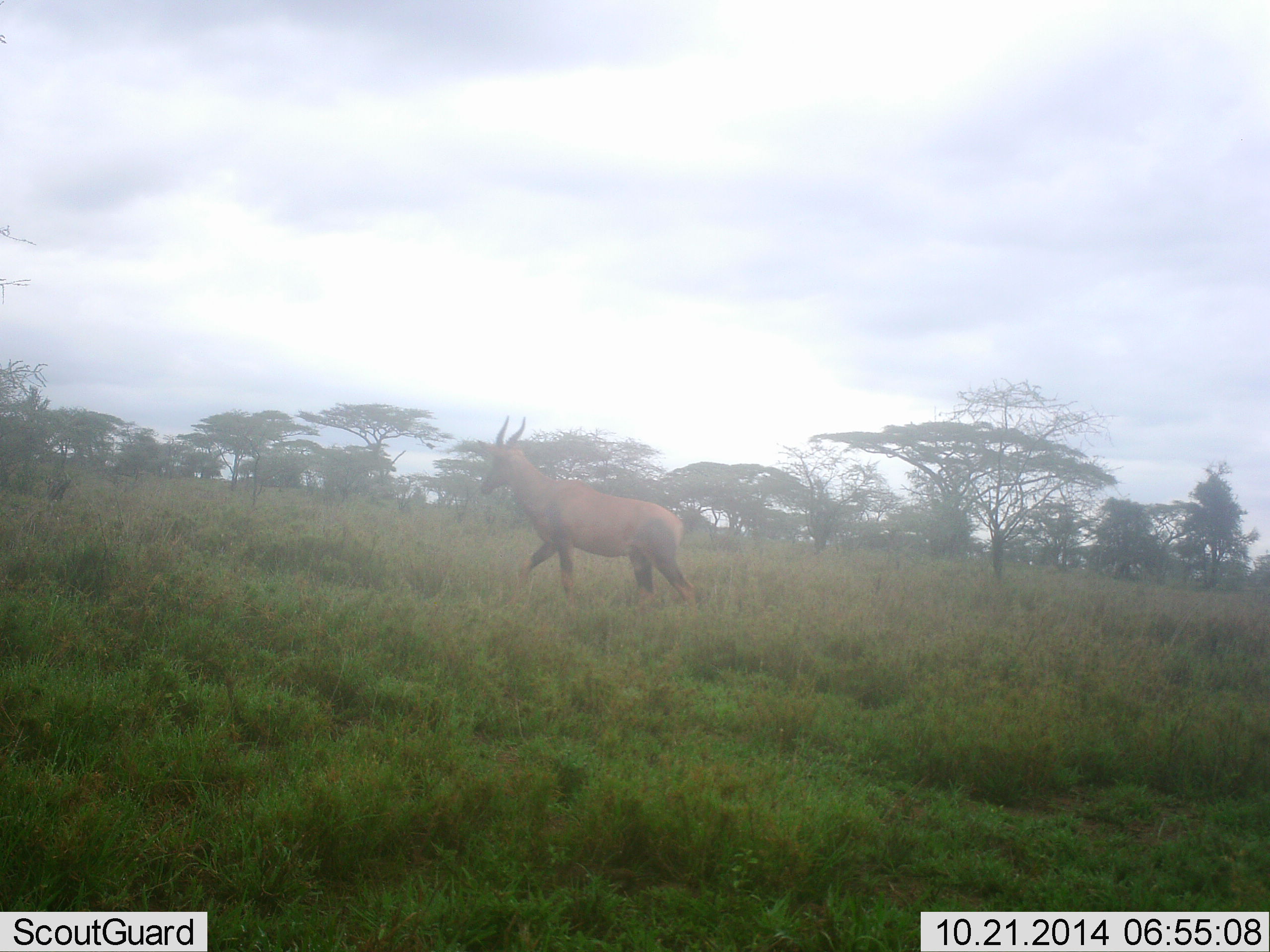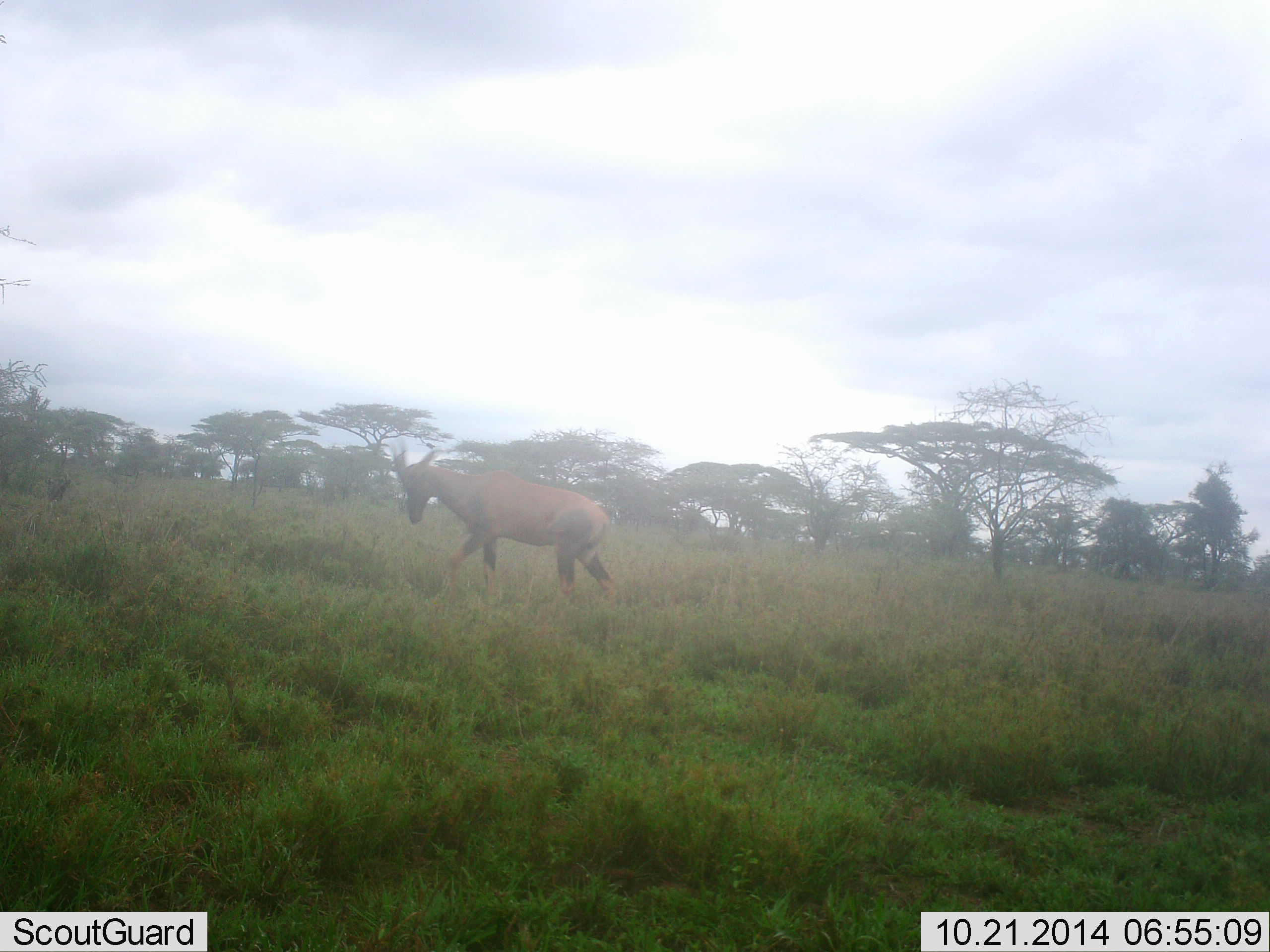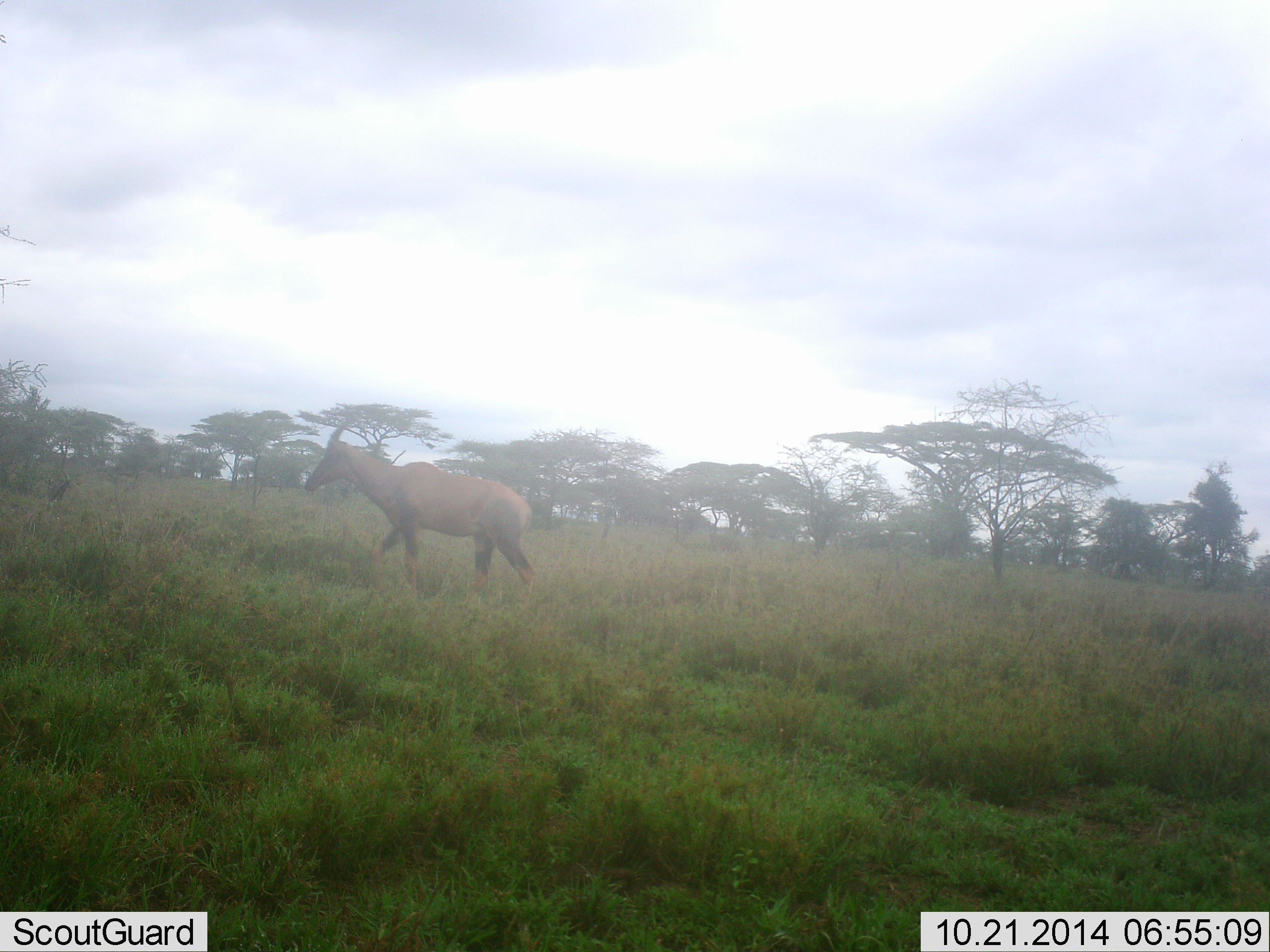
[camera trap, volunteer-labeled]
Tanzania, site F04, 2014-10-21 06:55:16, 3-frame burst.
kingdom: Animalia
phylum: Chordata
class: Mammalia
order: Artiodactyla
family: Bovidae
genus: Alcelaphus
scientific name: Alcelaphus buselaphus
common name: hartebeest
Hartebeest (Alcelaphus buselaphus), count 1. Behavior (volunteer vote fractions): standing 10%, resting 0%, moving 90%, interacting 0%. Young present (vote fraction): 0%. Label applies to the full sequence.